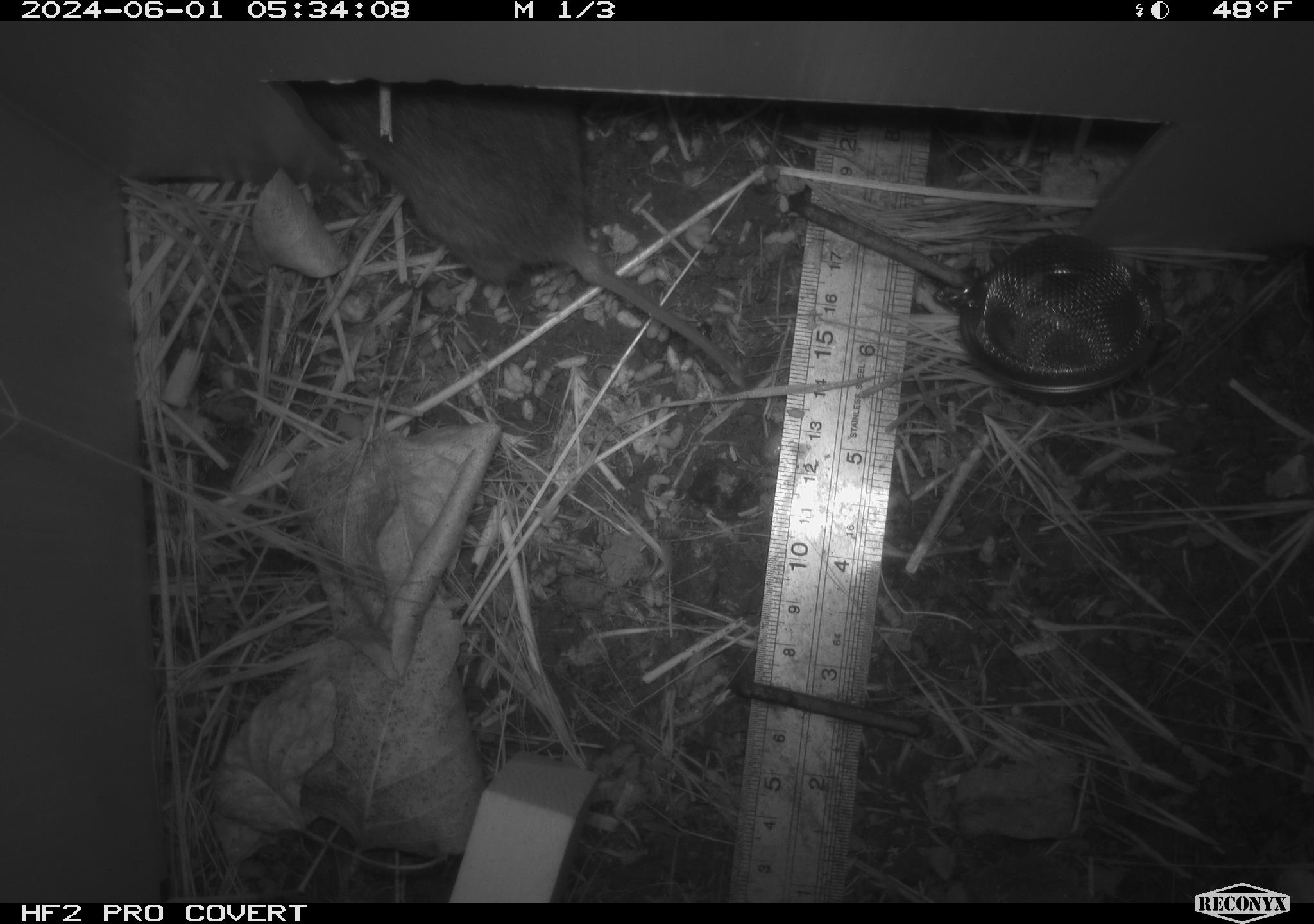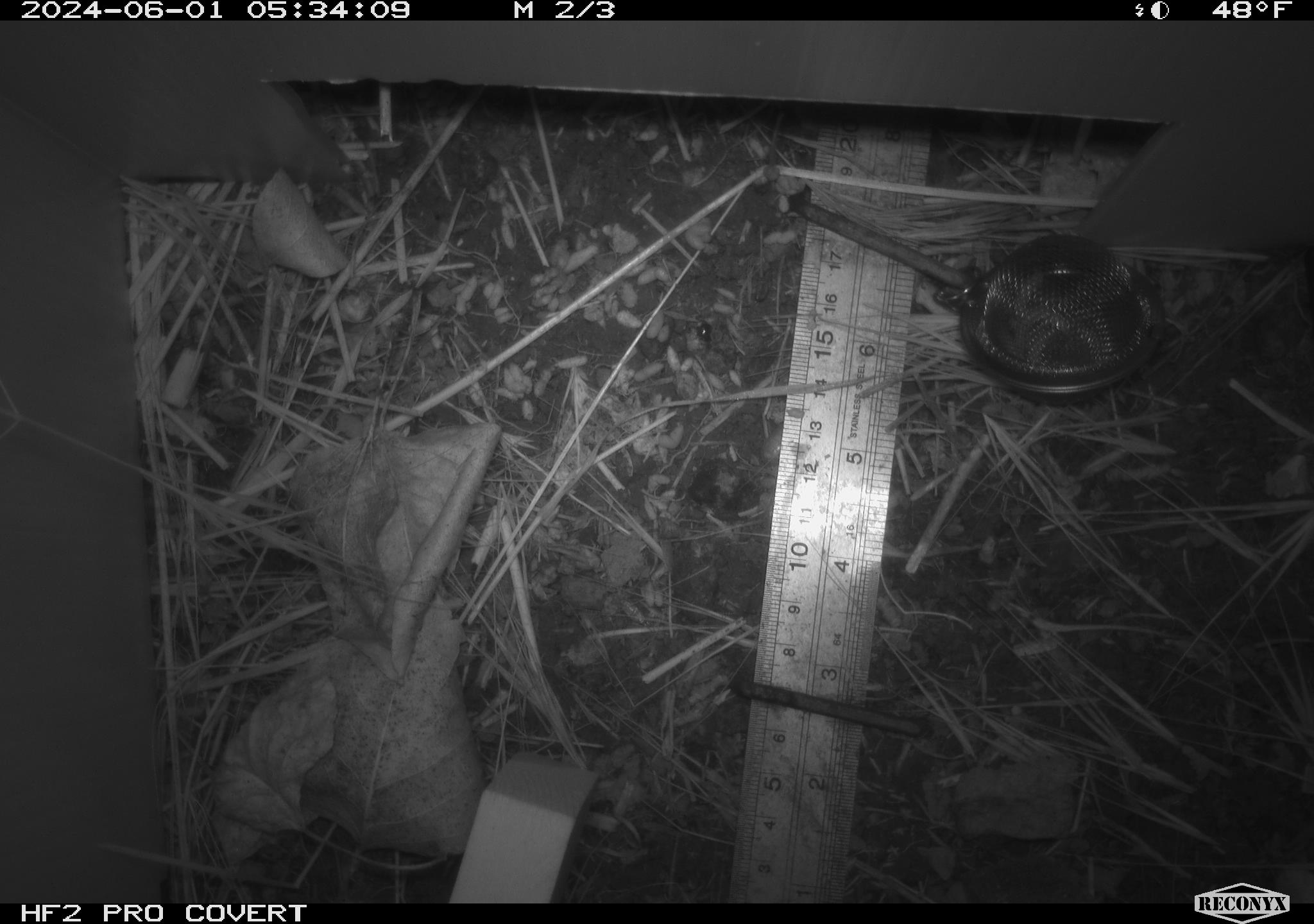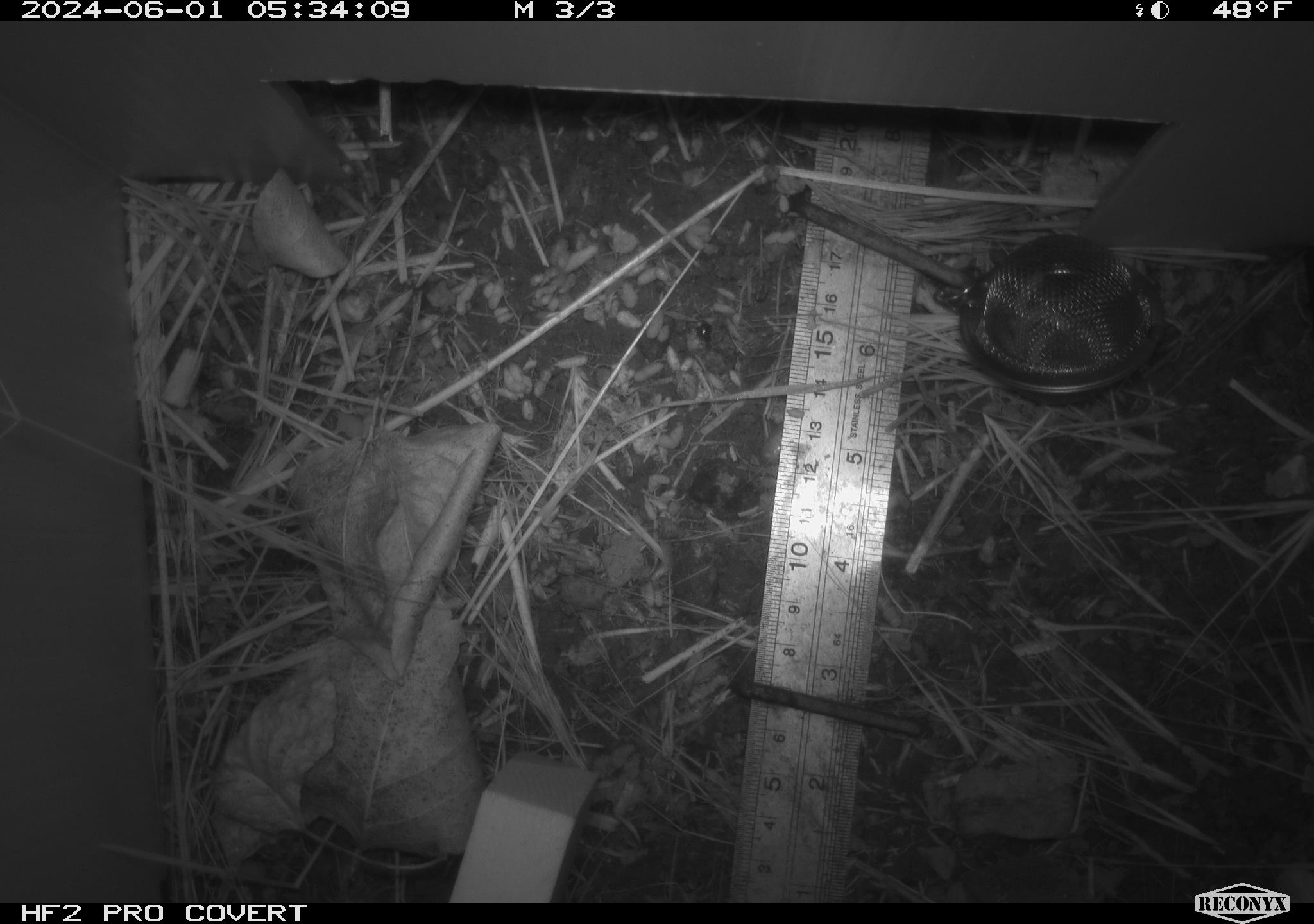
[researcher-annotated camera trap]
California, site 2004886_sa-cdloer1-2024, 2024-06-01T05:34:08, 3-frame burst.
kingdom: Animalia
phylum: Chordata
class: Mammalia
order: Rodentia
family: Cricetidae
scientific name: Arvicolinae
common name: voles, lemmings, and muskrats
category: arvicolinae subfamily